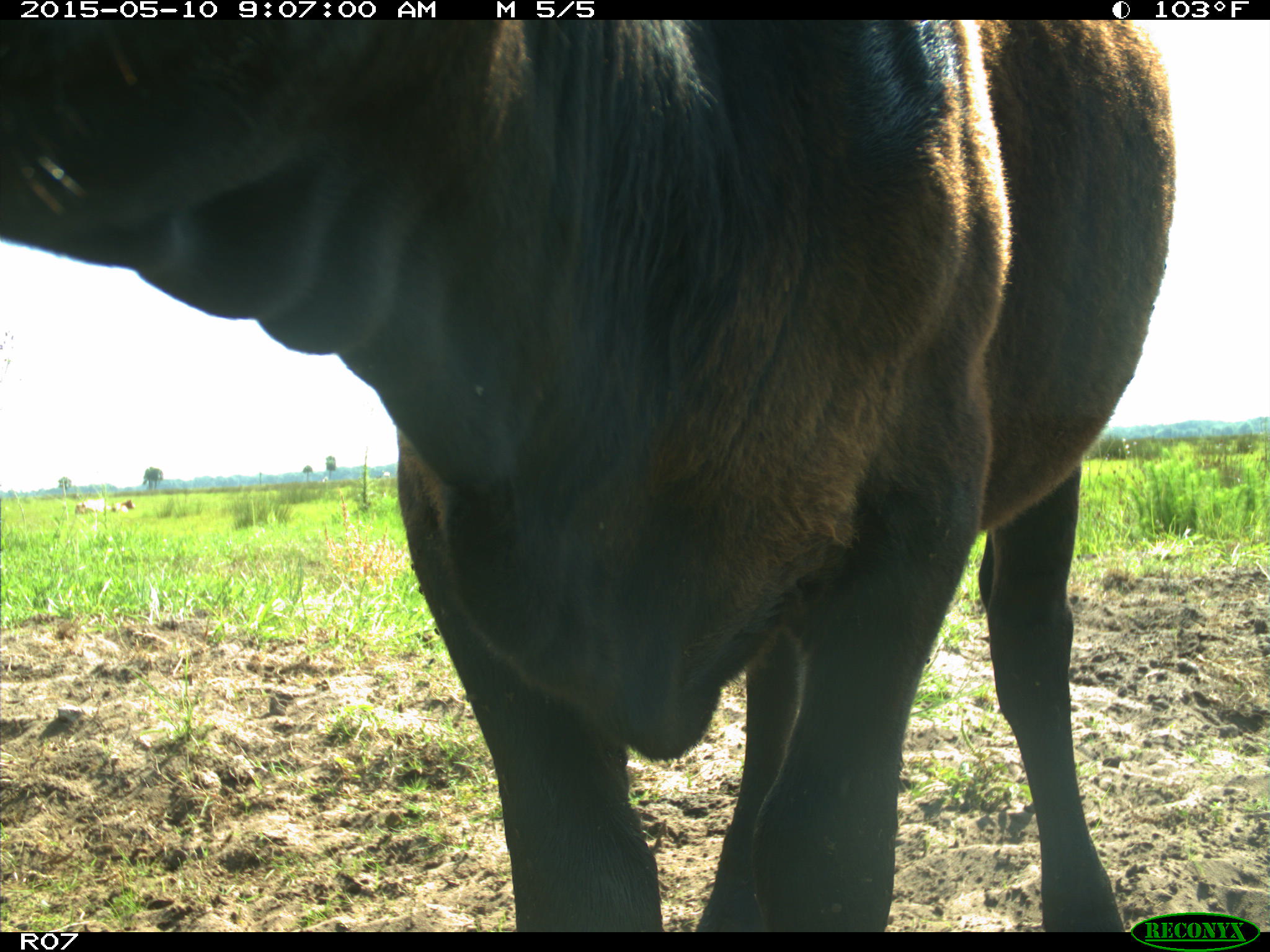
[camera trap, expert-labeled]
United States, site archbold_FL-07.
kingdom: Animalia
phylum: Chordata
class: Mammalia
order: Artiodactyla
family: Bovidae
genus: Bos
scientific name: Bos taurus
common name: domestic cow